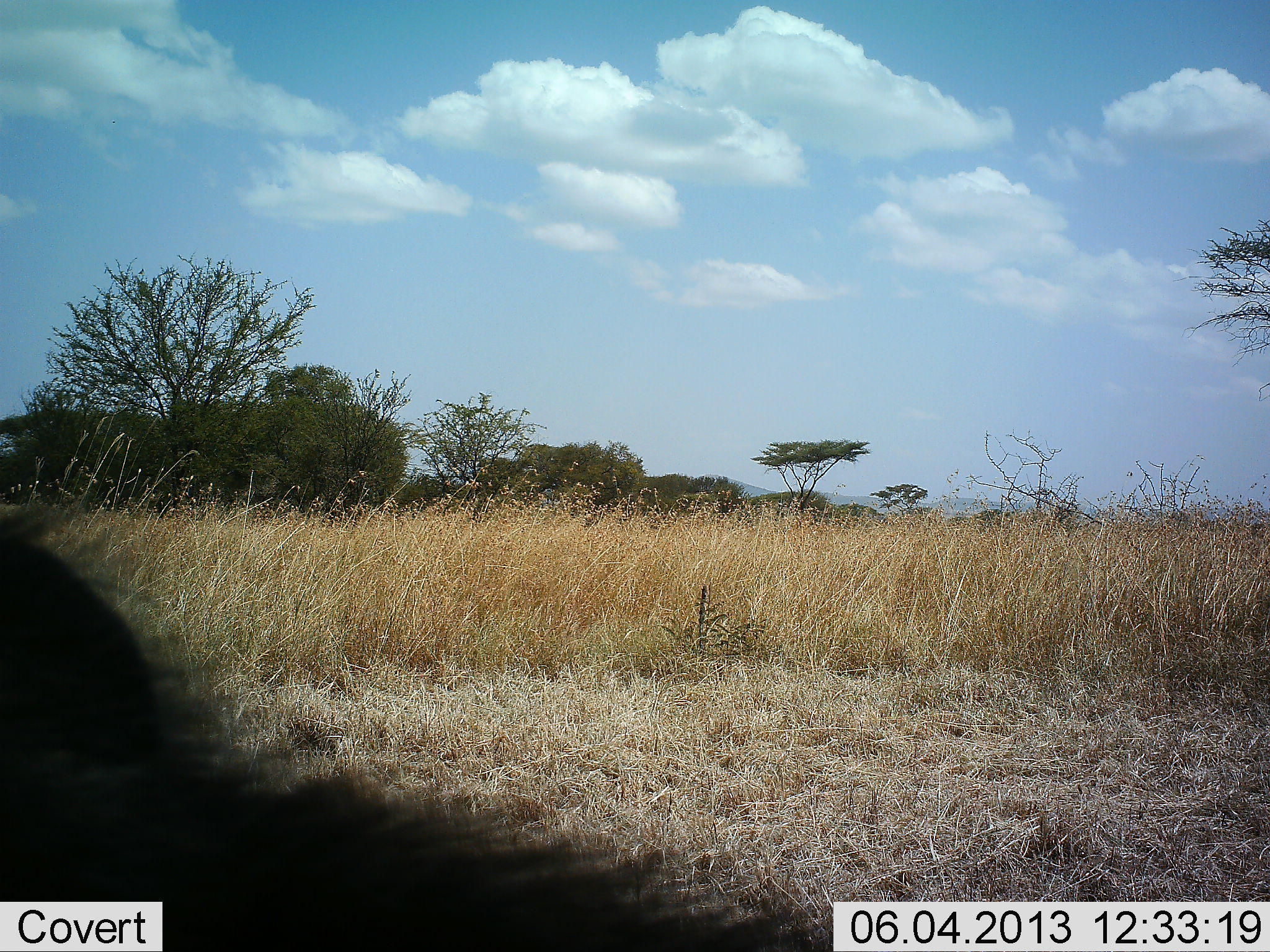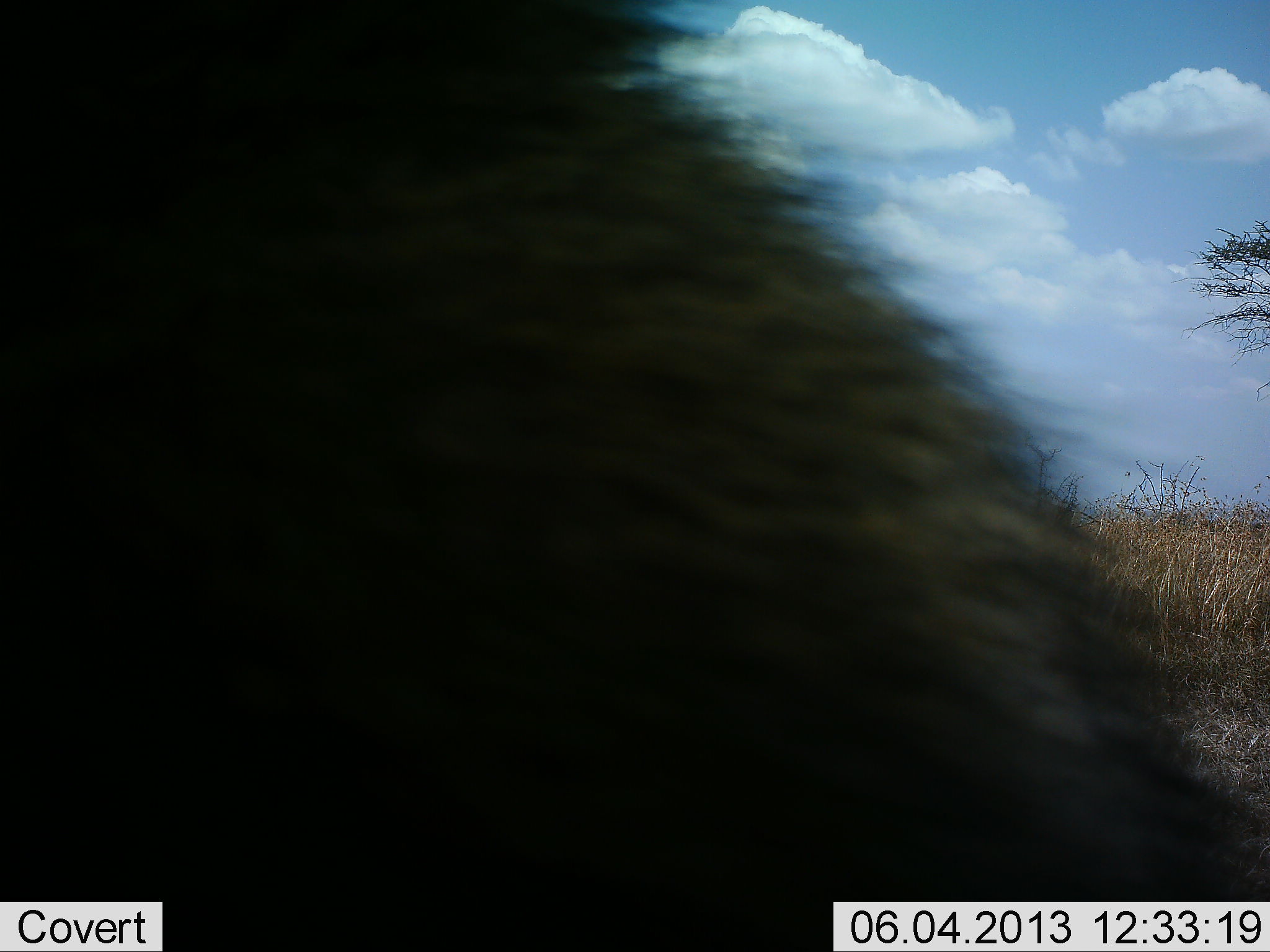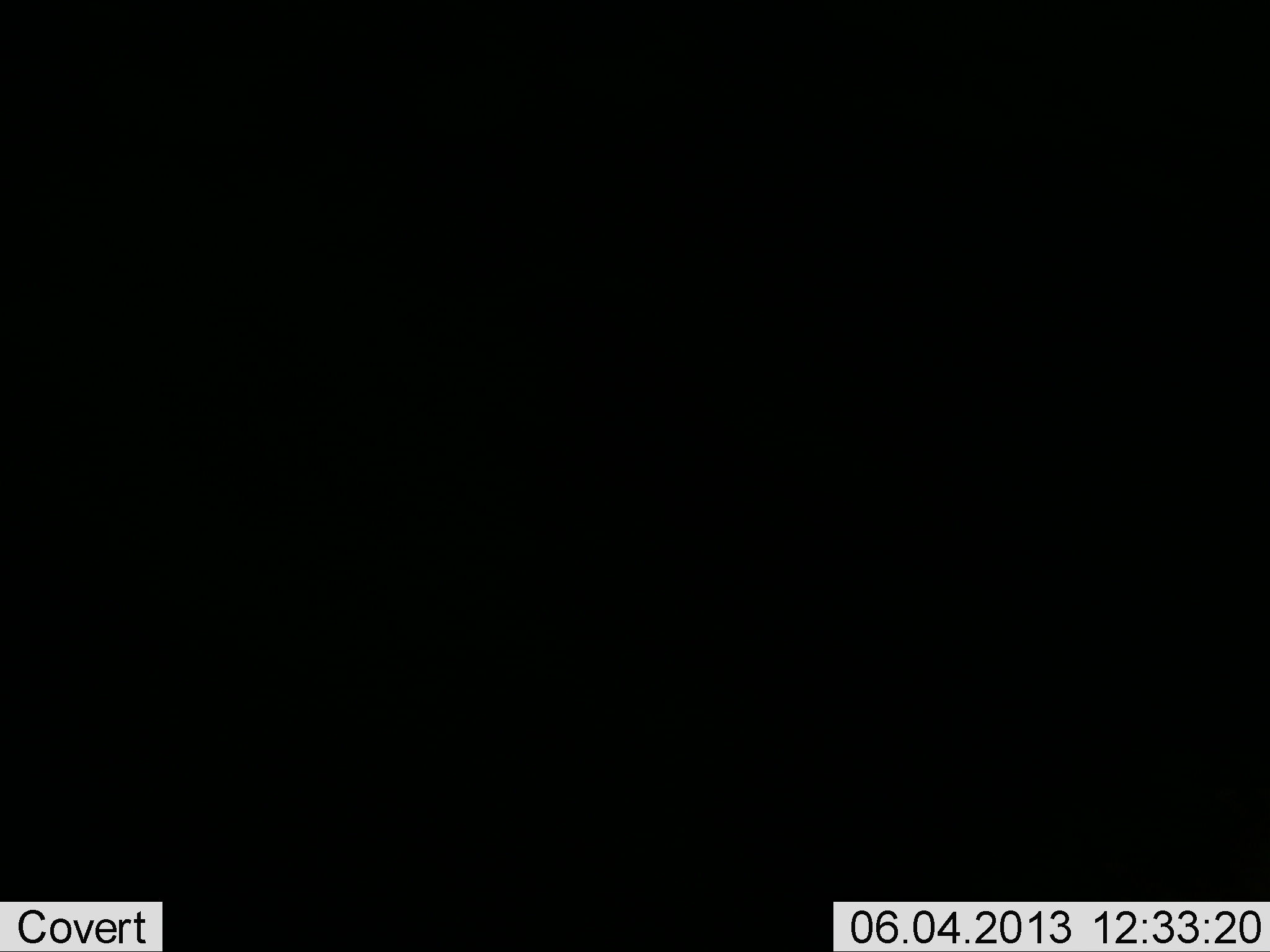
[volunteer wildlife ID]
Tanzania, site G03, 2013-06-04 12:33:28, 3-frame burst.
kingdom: Animalia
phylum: Chordata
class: Mammalia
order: Primates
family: Cercopithecidae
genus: Papio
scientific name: Papio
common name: baboon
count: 1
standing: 33%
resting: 33%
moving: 33%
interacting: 0%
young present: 0%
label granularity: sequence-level